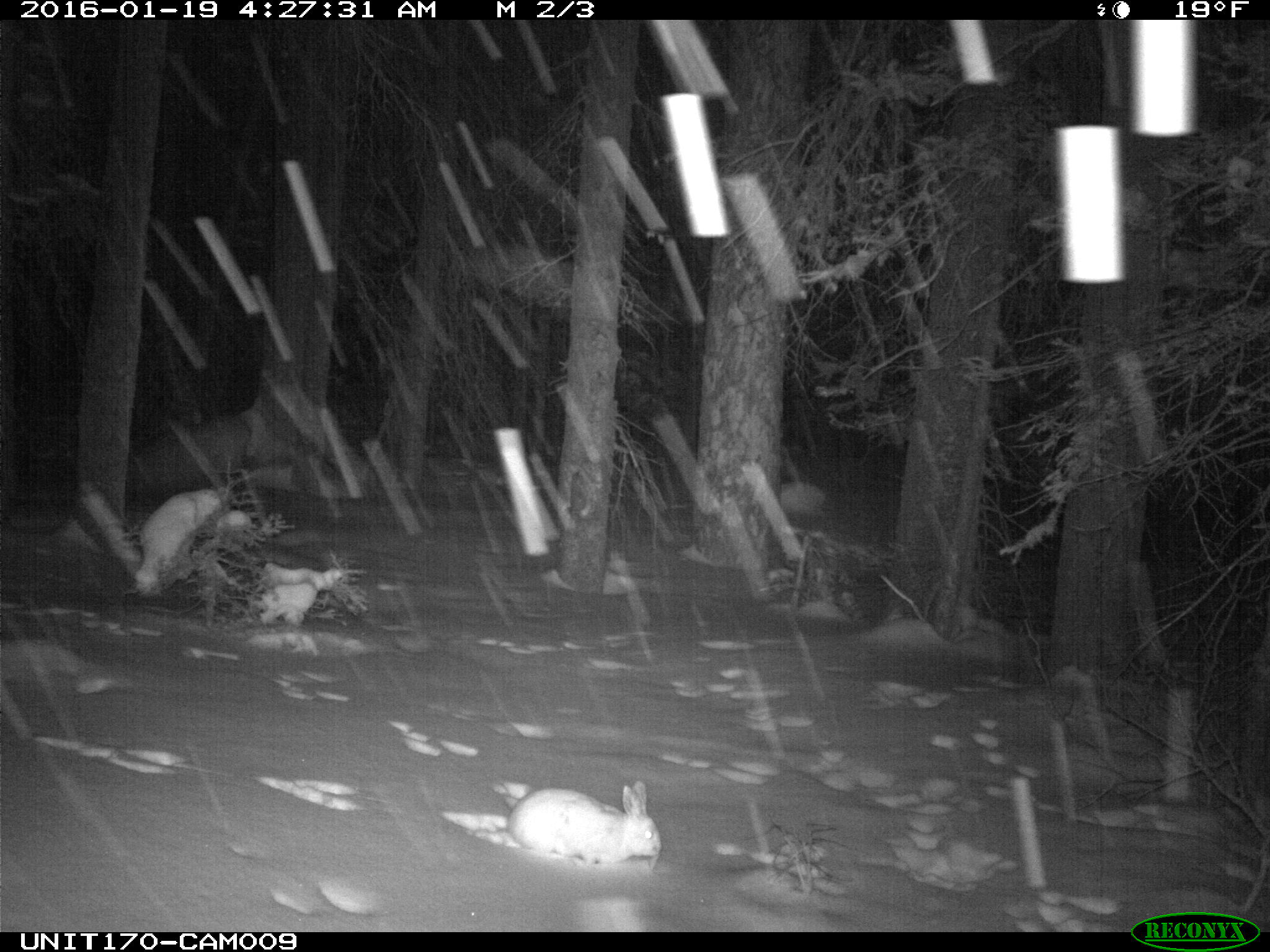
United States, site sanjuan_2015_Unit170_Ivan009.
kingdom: Animalia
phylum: Chordata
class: Mammalia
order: Lagomorpha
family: Leporidae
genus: Lepus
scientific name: Lepus americanus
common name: snowshoe hare